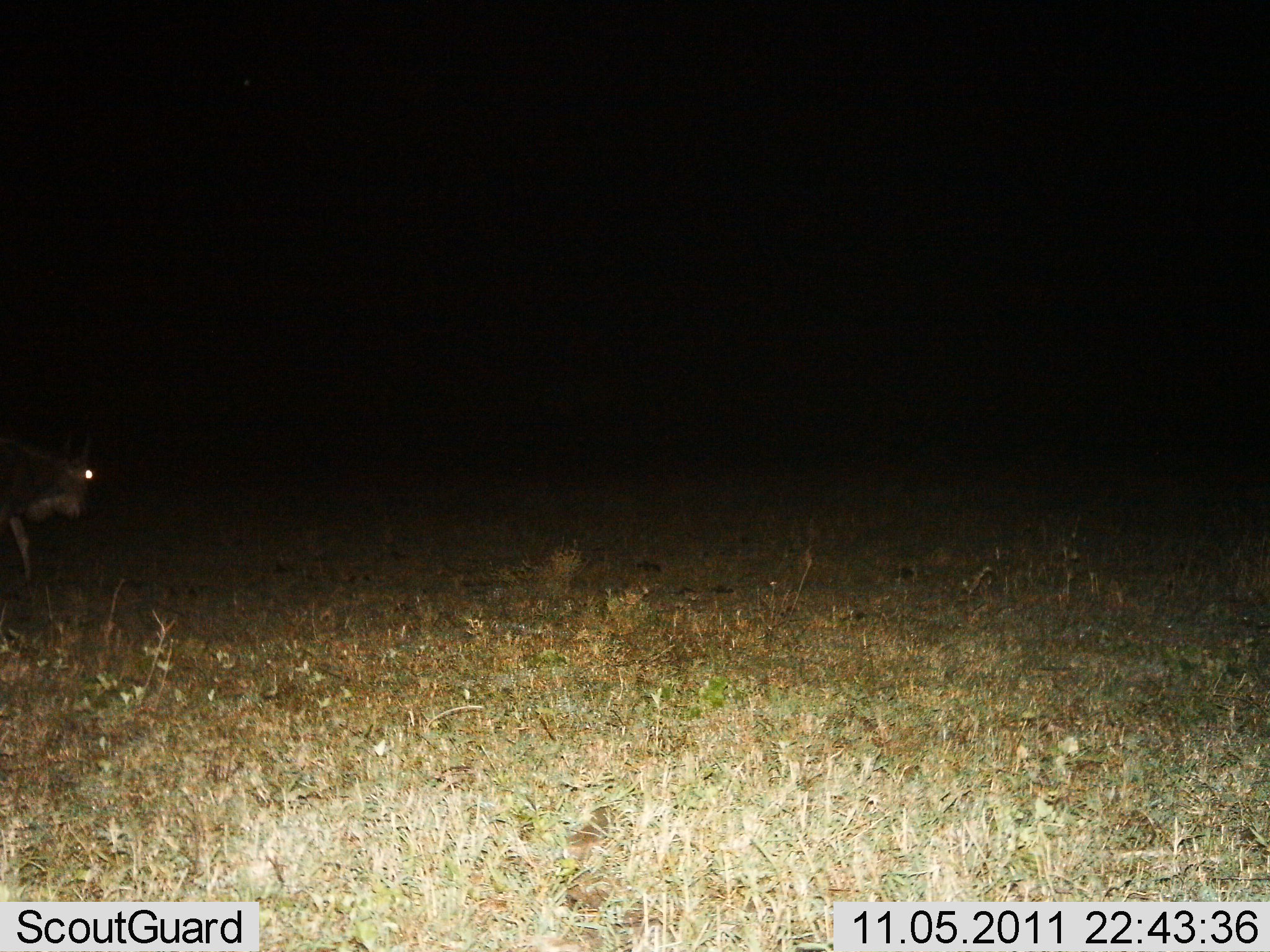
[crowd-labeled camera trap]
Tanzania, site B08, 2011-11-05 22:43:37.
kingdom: Animalia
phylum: Chordata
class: Mammalia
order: Artiodactyla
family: Bovidae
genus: Connochaetes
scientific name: Connochaetes taurinus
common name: blue wildebeest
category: wildebeest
Wildebeest (blue wildebeest) (Connochaetes taurinus), count 1. Behavior (volunteer vote fractions): standing 18%, resting 0%, moving 82%, interacting 0%. Young present (vote fraction): 0%. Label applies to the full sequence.